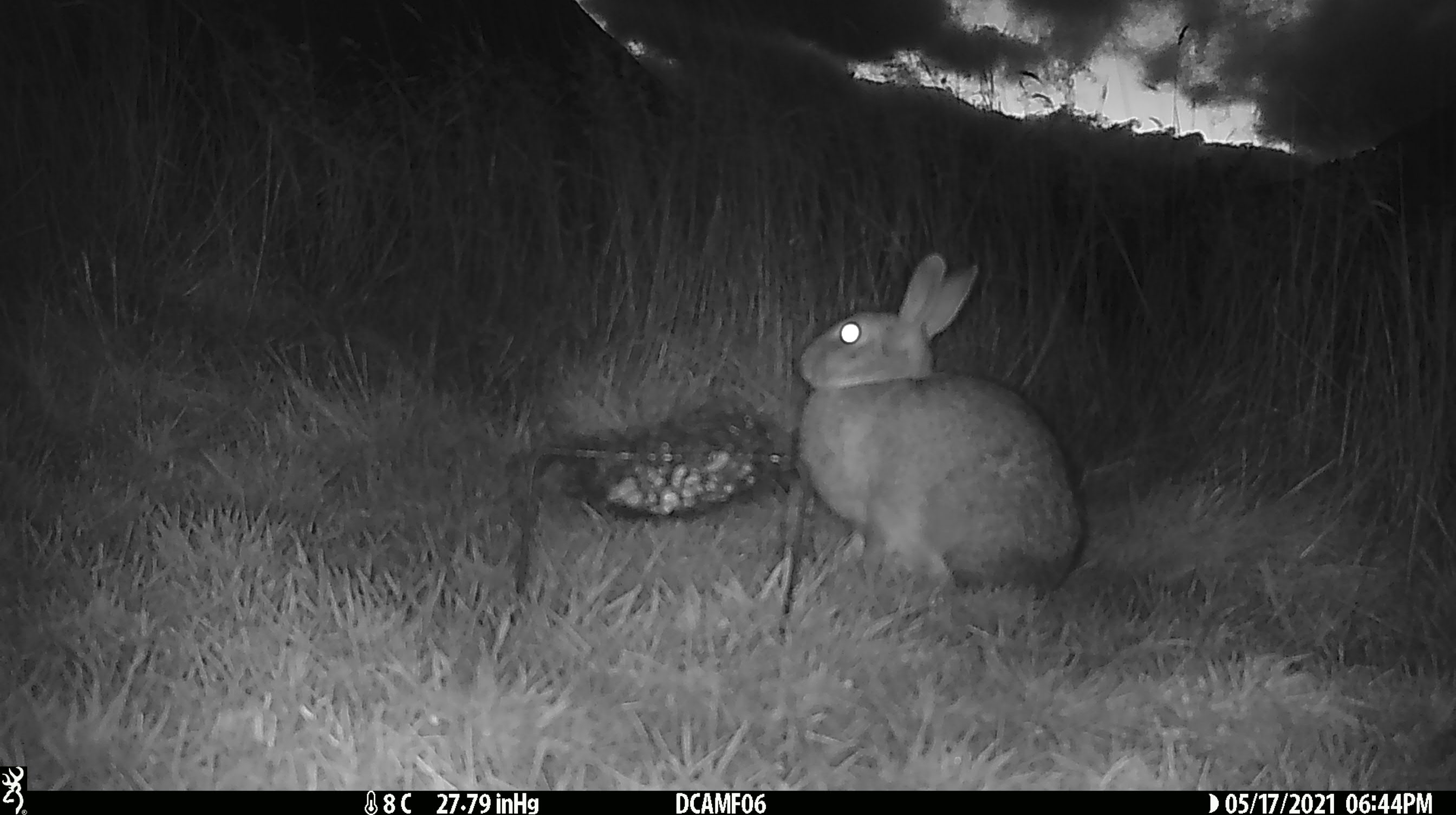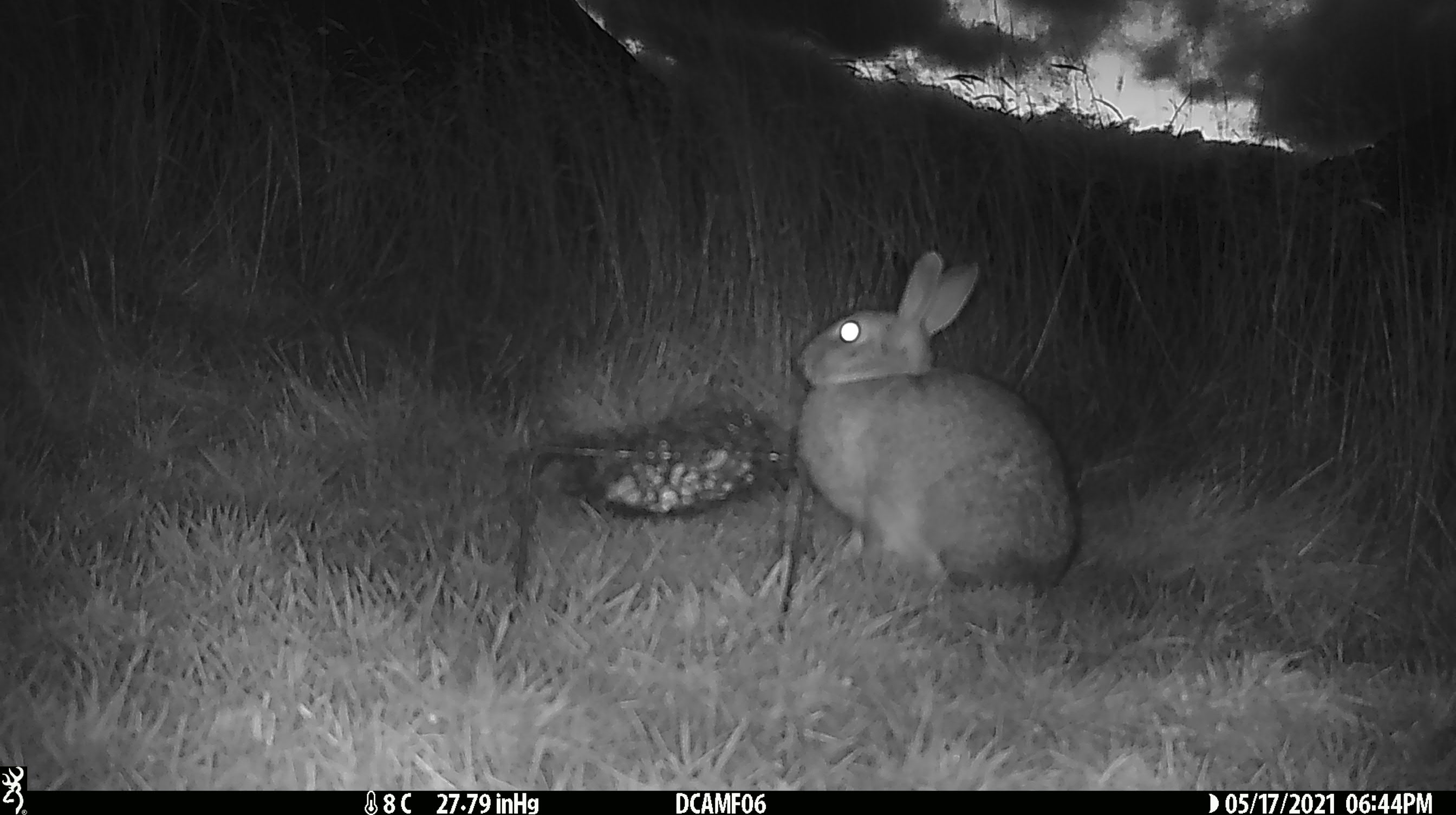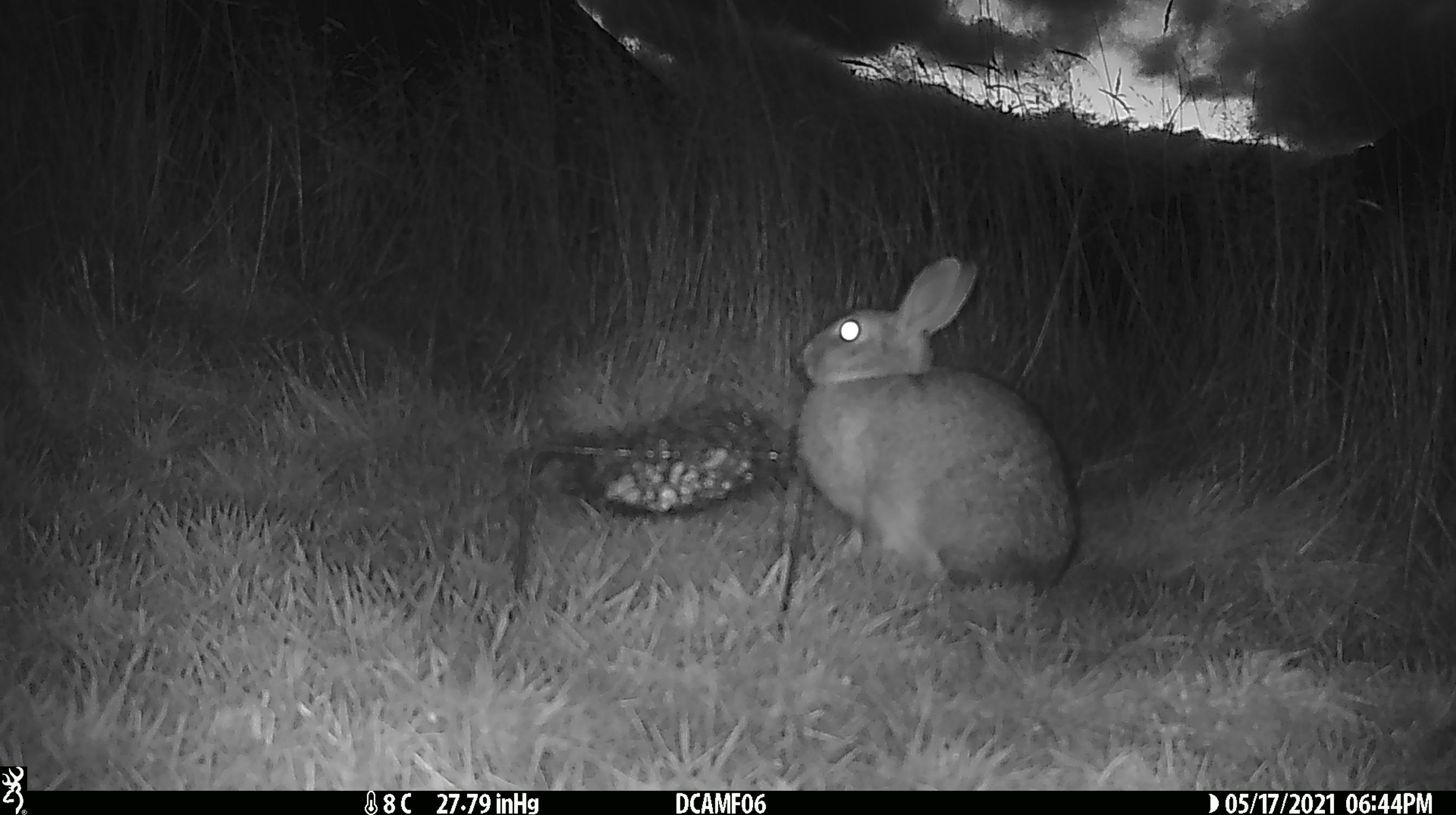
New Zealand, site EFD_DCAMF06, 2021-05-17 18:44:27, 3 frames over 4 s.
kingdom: Animalia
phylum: Chordata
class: Mammalia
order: Lagomorpha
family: Leporidae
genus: Oryctolagus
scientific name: Oryctolagus cuniculus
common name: european rabbit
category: rabbit